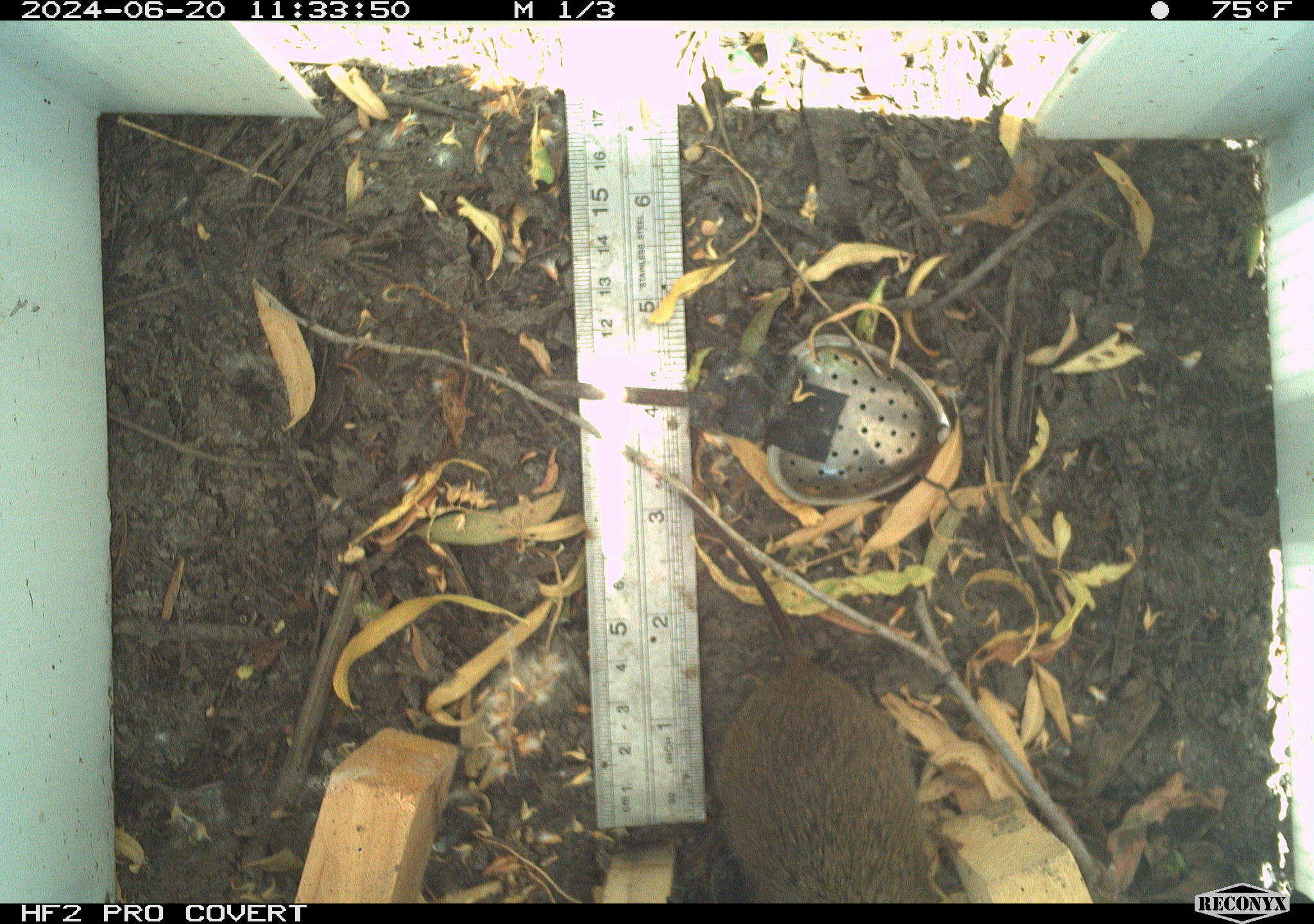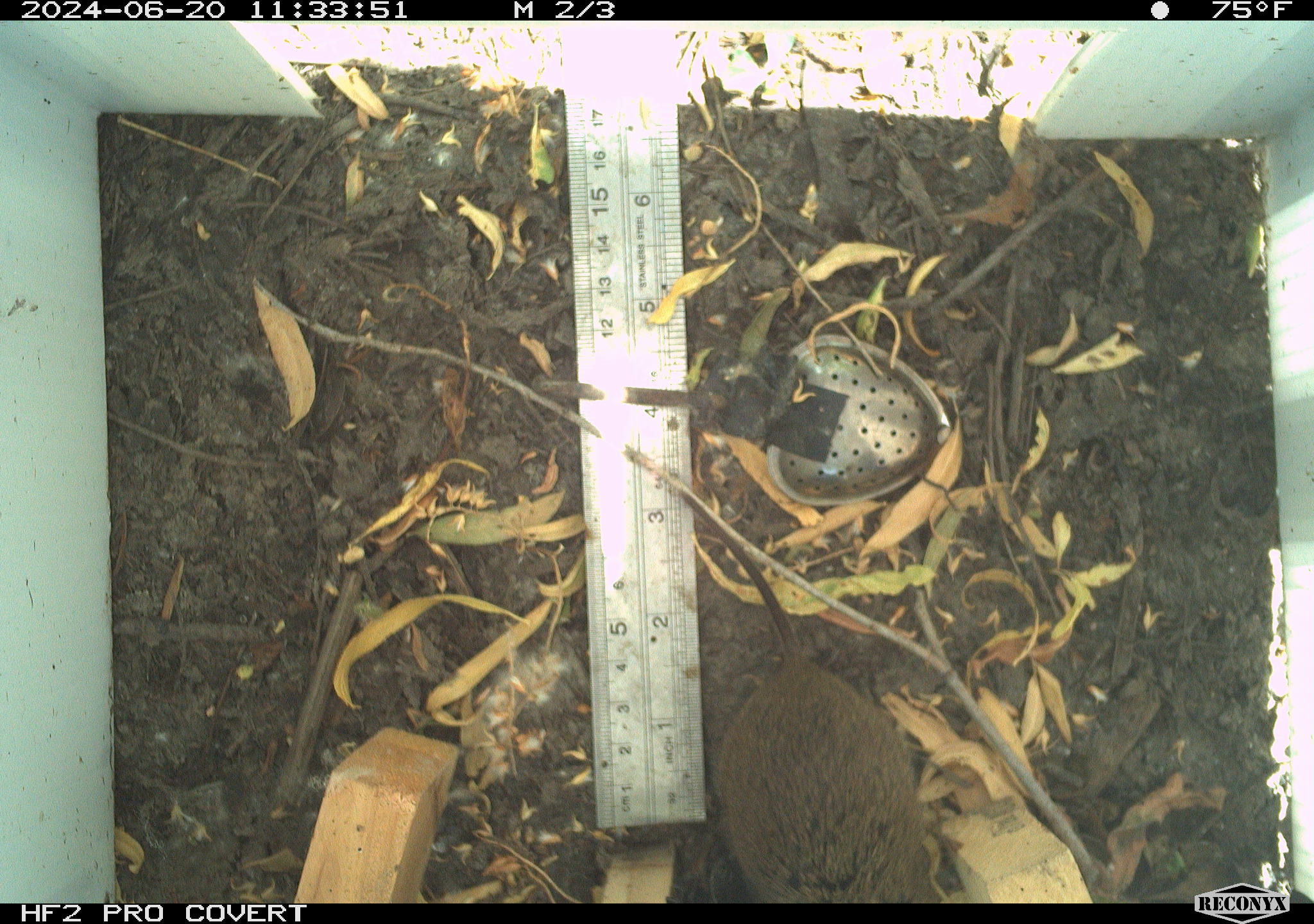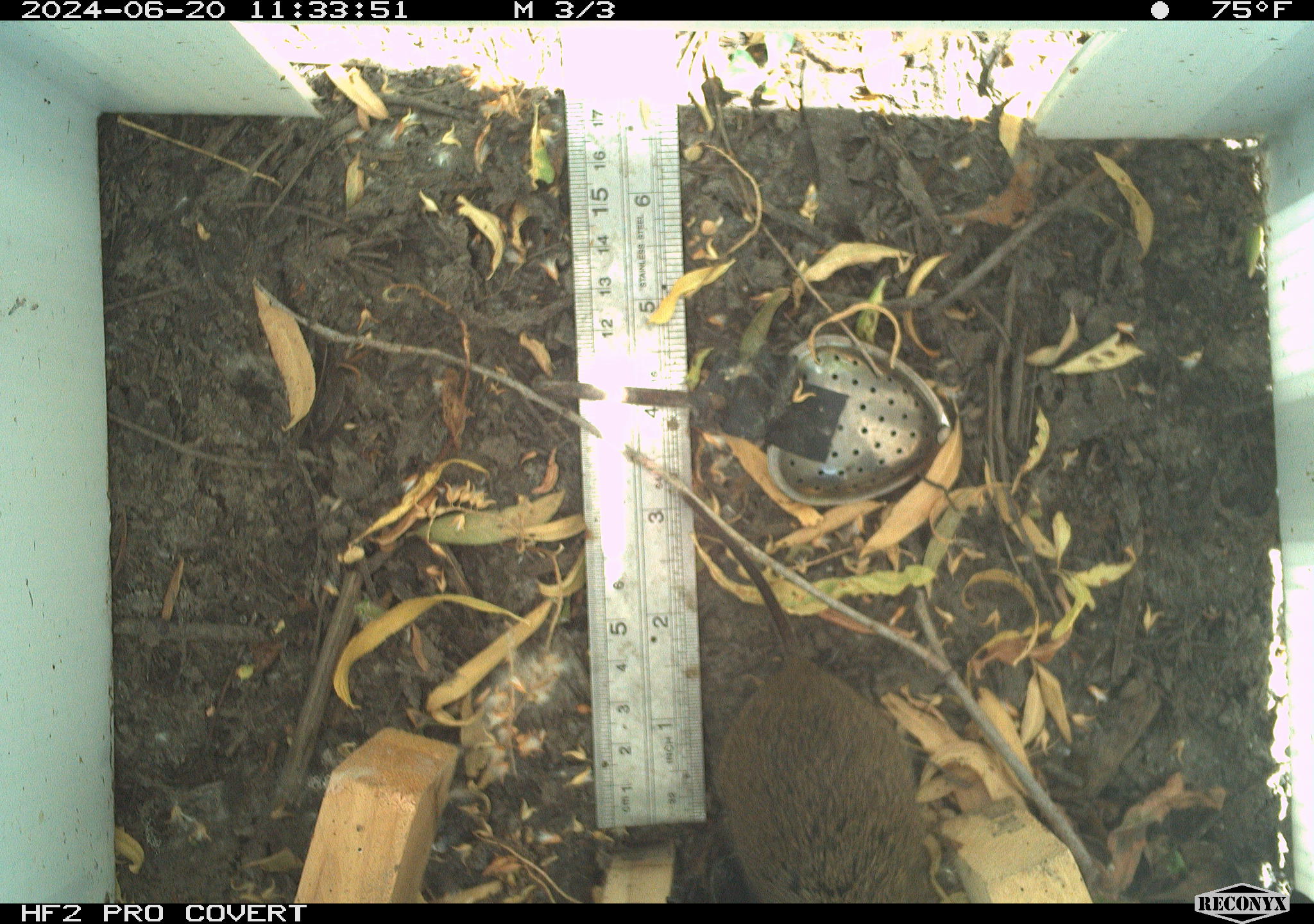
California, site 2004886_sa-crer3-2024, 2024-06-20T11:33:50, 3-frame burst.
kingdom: Animalia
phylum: Chordata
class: Mammalia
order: Rodentia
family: Cricetidae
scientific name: Arvicolinae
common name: voles, lemmings, and muskrats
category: arvicolinae subfamily